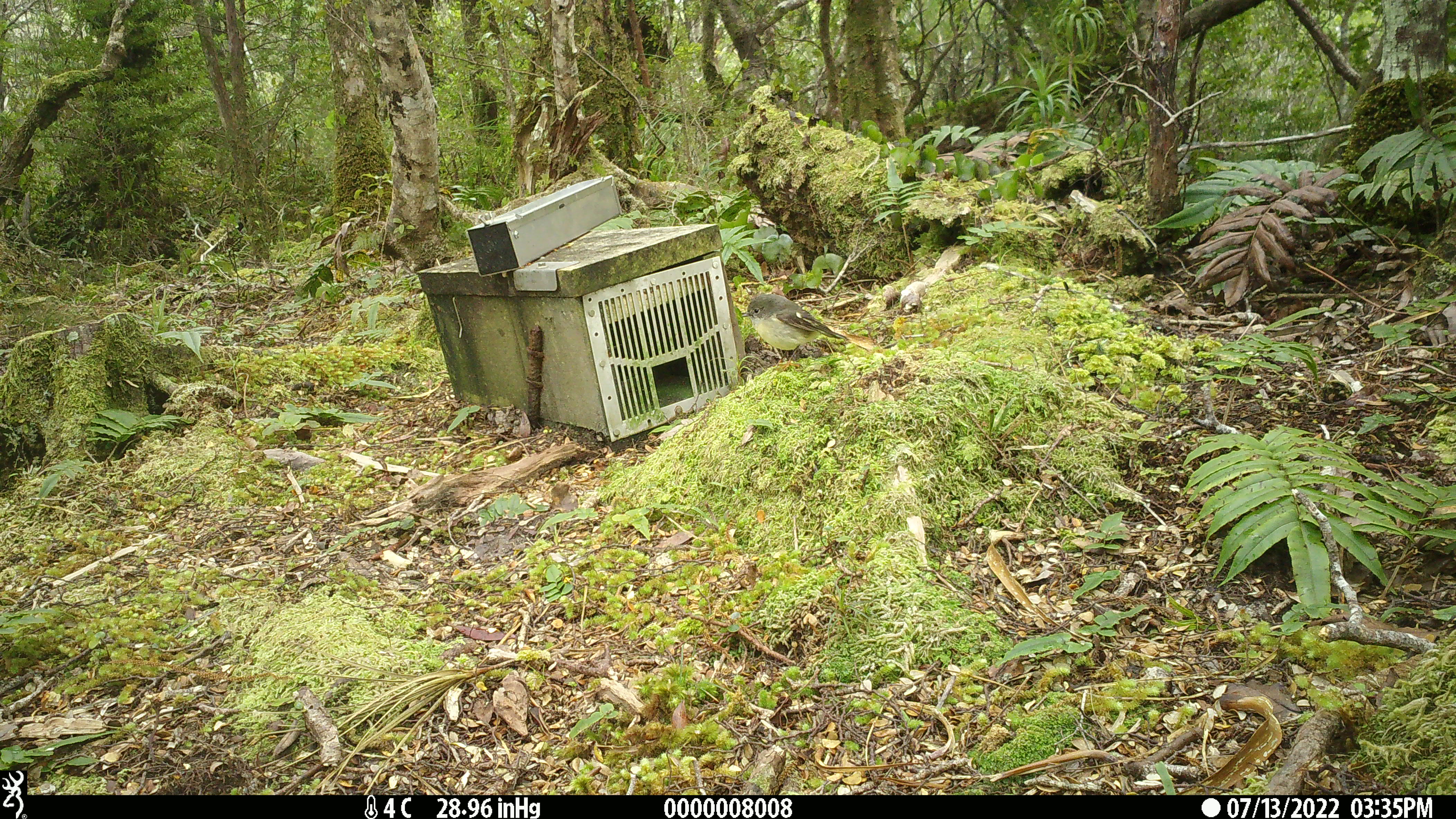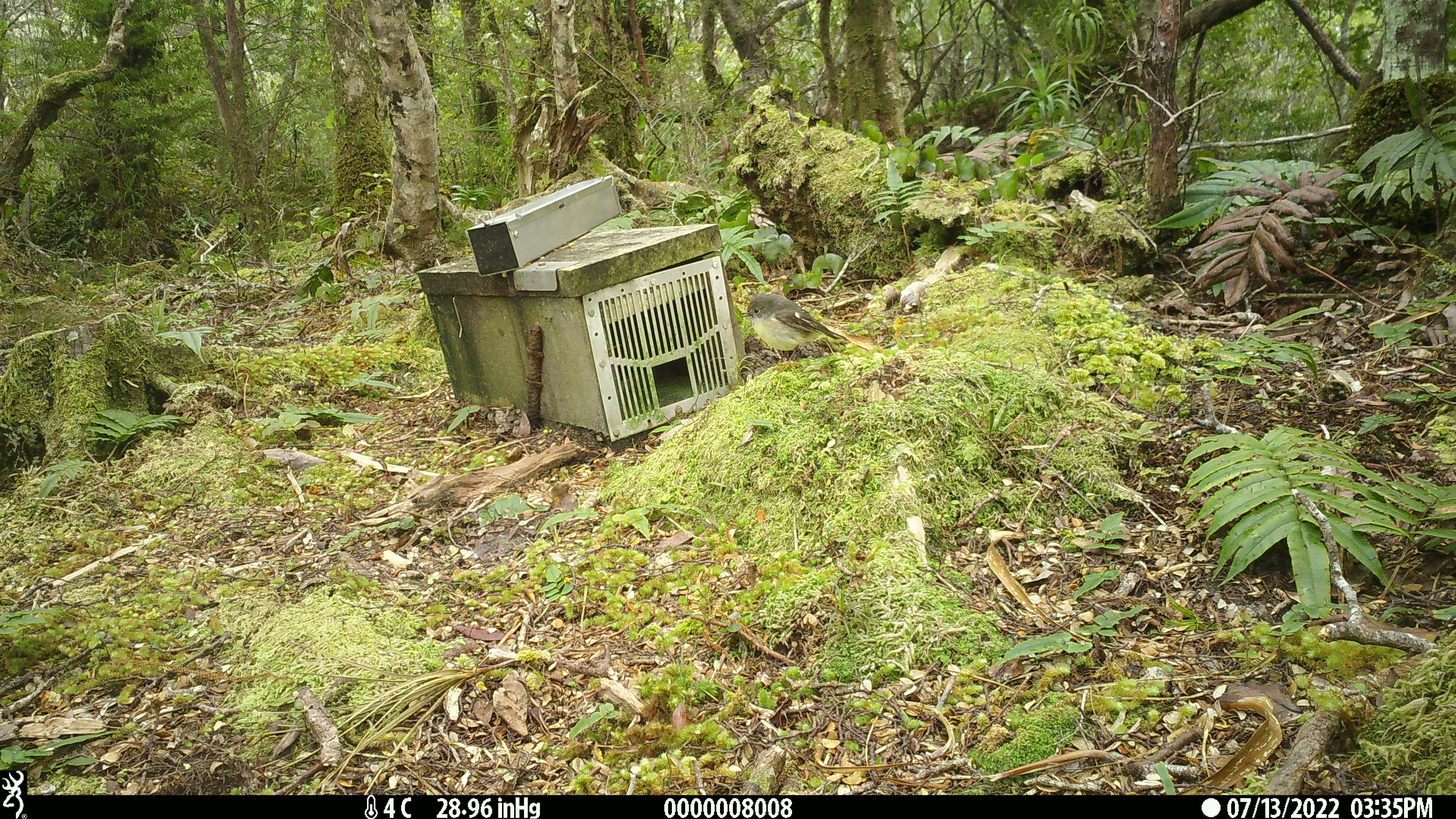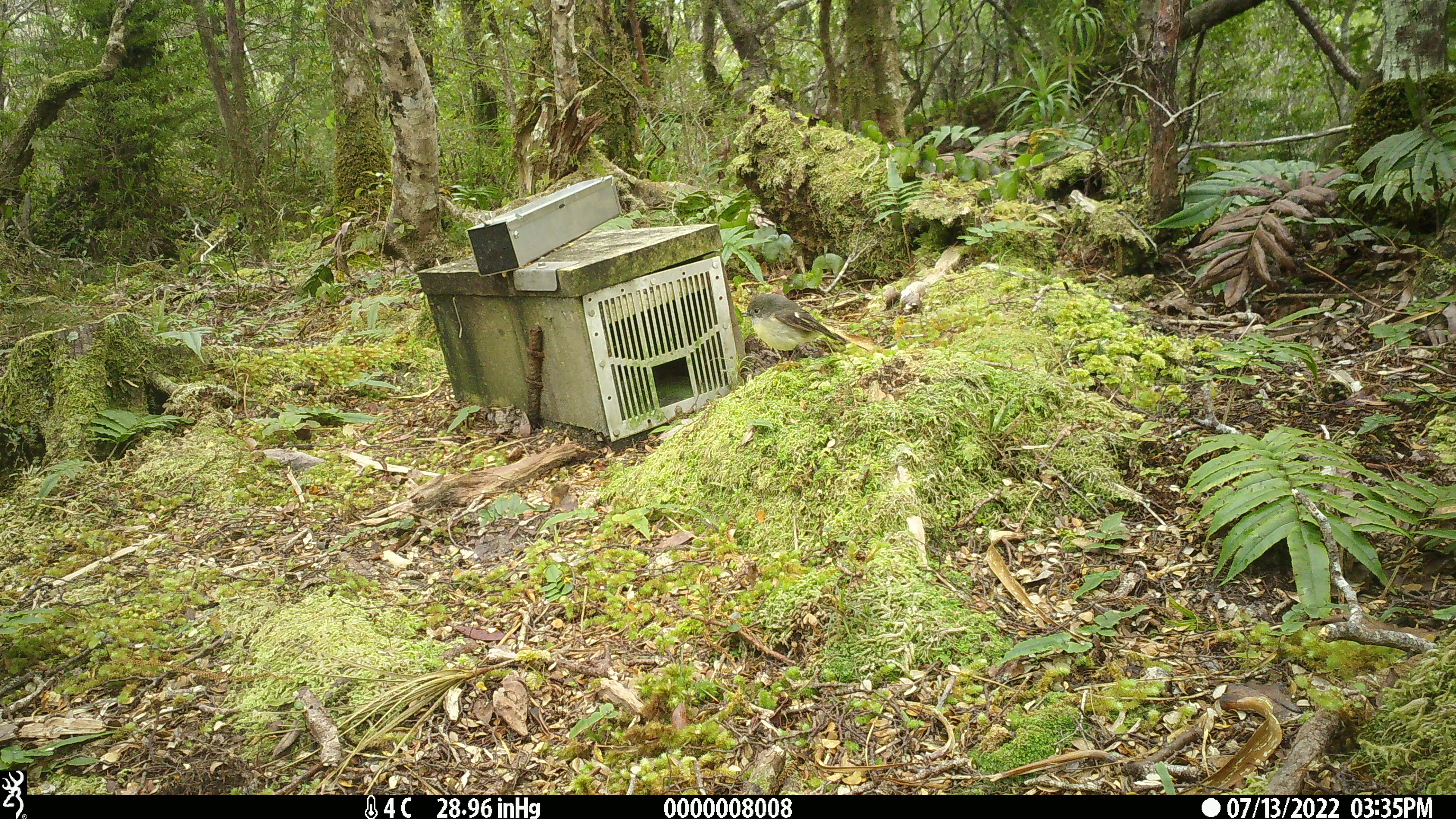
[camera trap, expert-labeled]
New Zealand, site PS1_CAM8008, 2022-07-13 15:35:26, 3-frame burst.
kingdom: Animalia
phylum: Chordata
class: Aves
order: Passeriformes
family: Petroicidae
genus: Petroica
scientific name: Petroica macrocephala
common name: tomtit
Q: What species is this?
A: Tomtit (Petroica macrocephala).